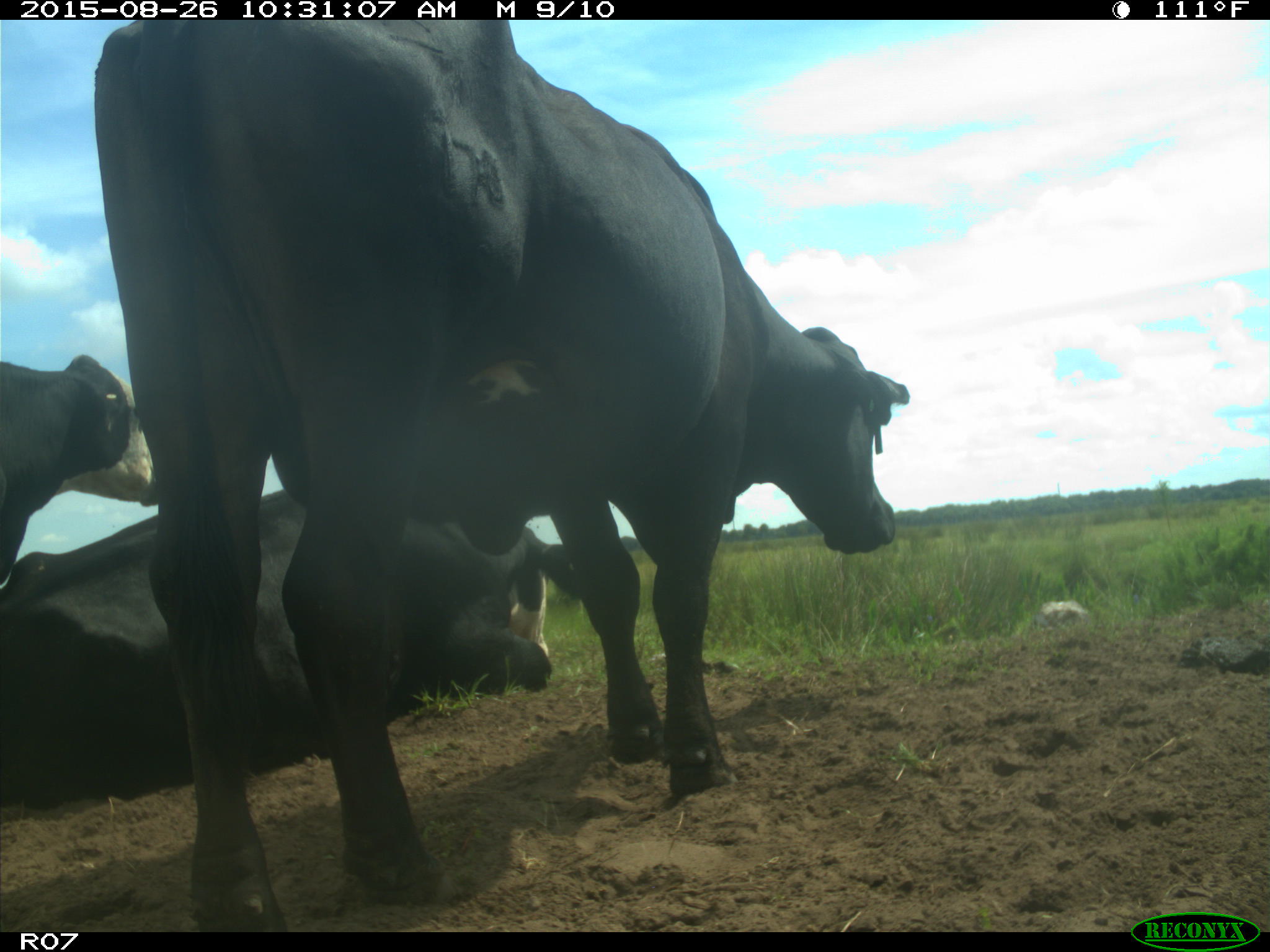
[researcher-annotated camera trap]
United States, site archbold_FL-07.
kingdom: Animalia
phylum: Chordata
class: Mammalia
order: Artiodactyla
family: Bovidae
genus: Bos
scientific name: Bos taurus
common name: domestic cow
Bos taurus (domestic cow).